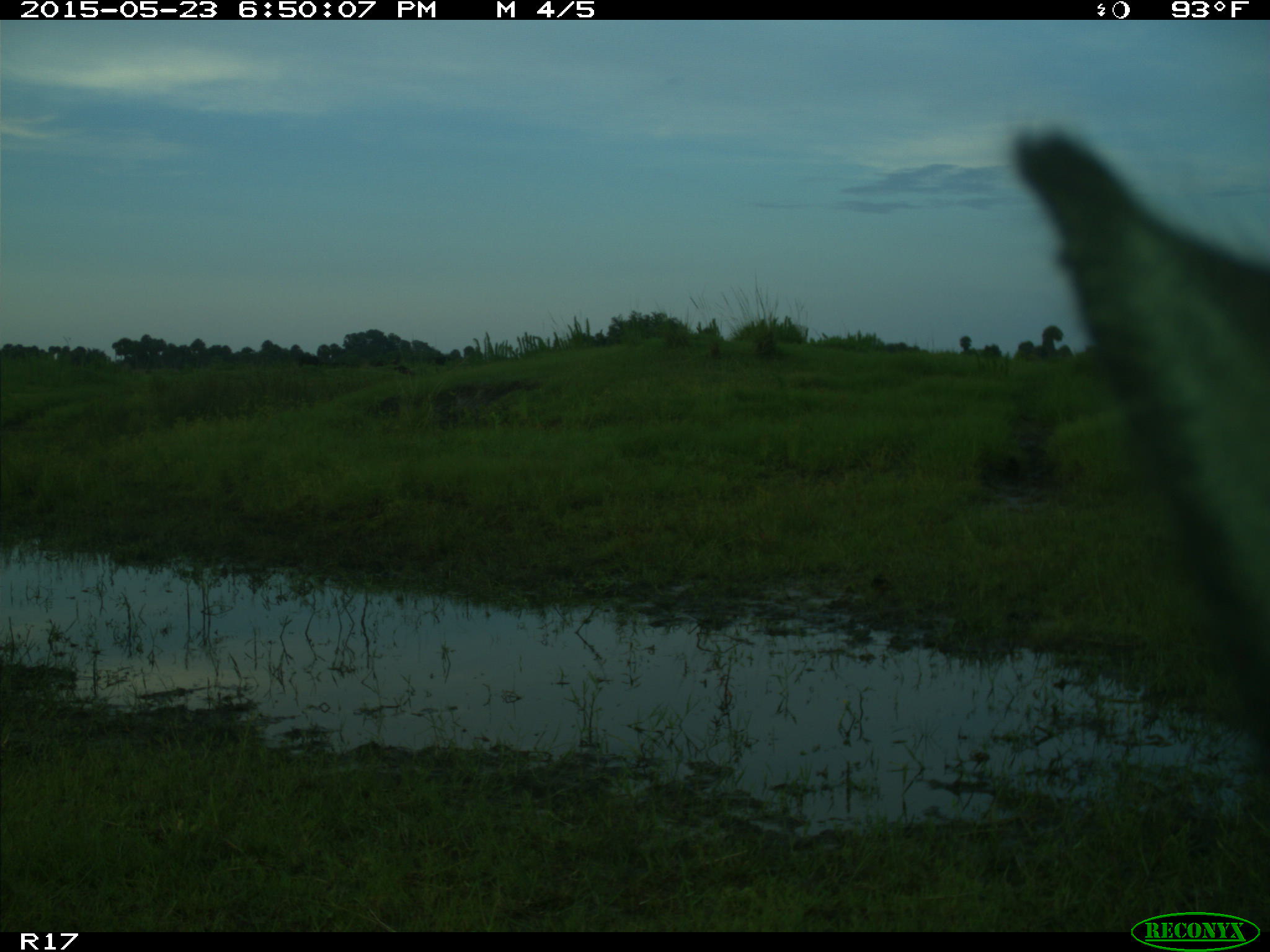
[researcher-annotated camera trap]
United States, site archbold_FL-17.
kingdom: Animalia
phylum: Chordata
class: Mammalia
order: Artiodactyla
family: Bovidae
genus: Bos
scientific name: Bos taurus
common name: domestic cow